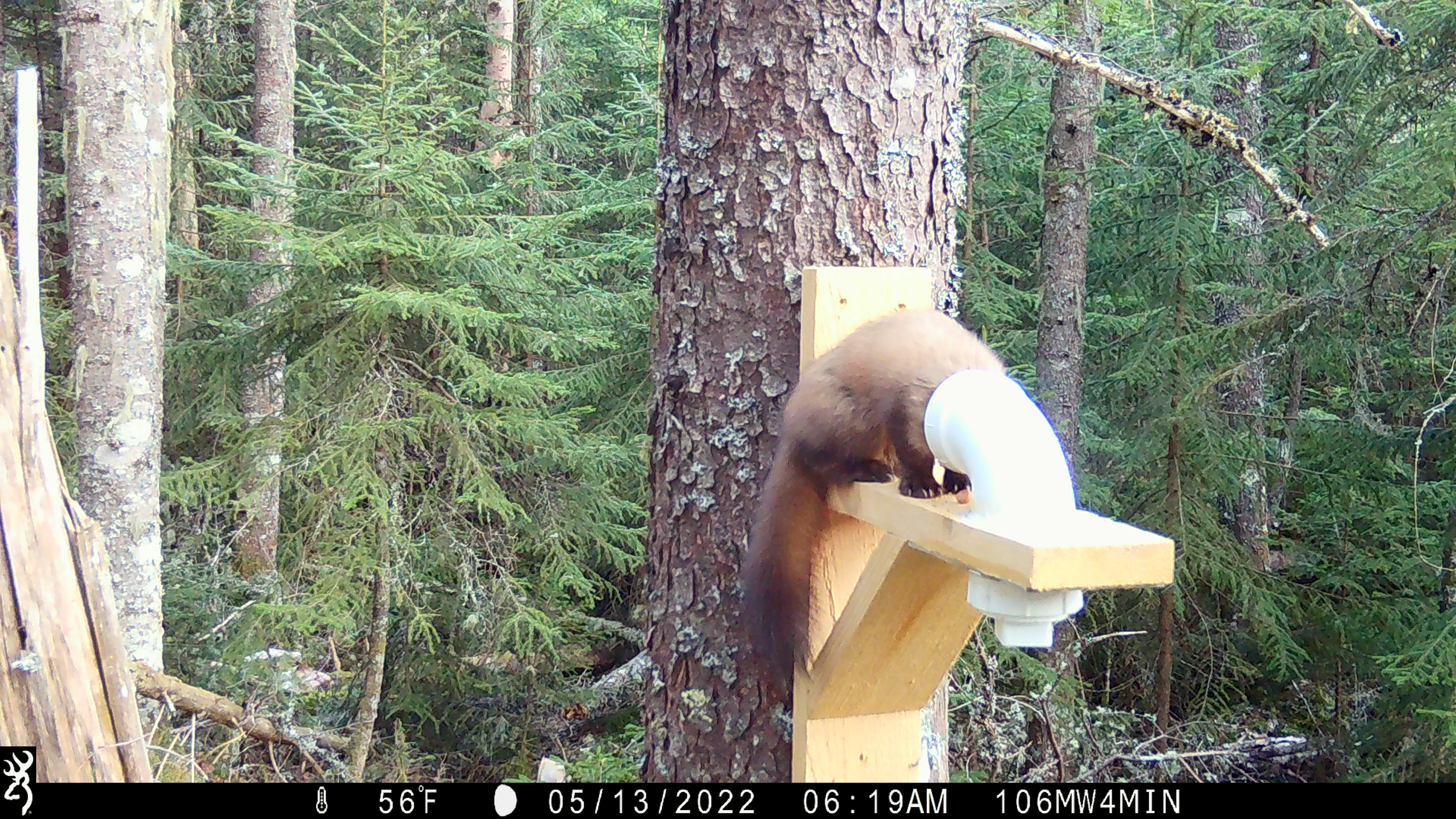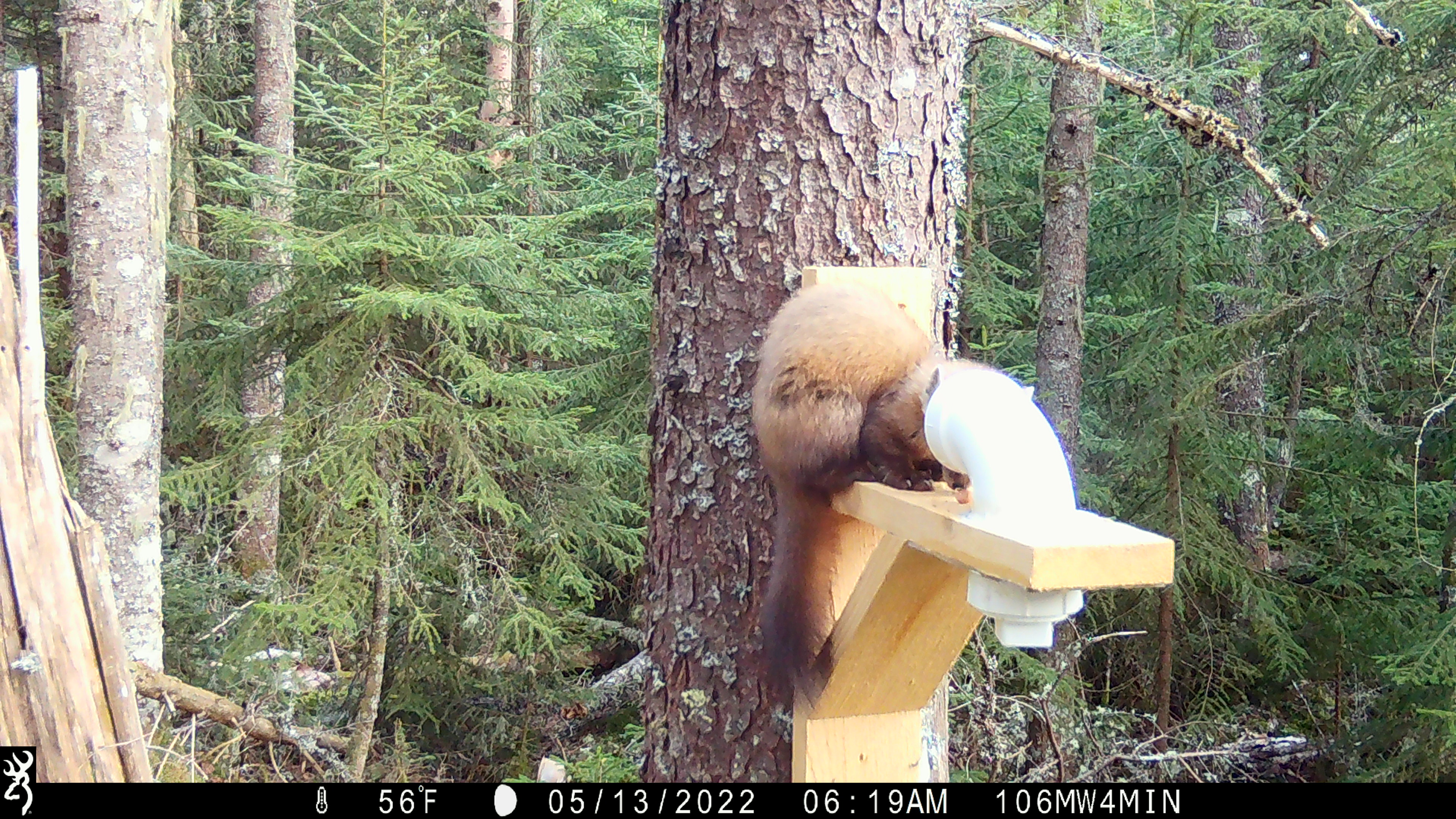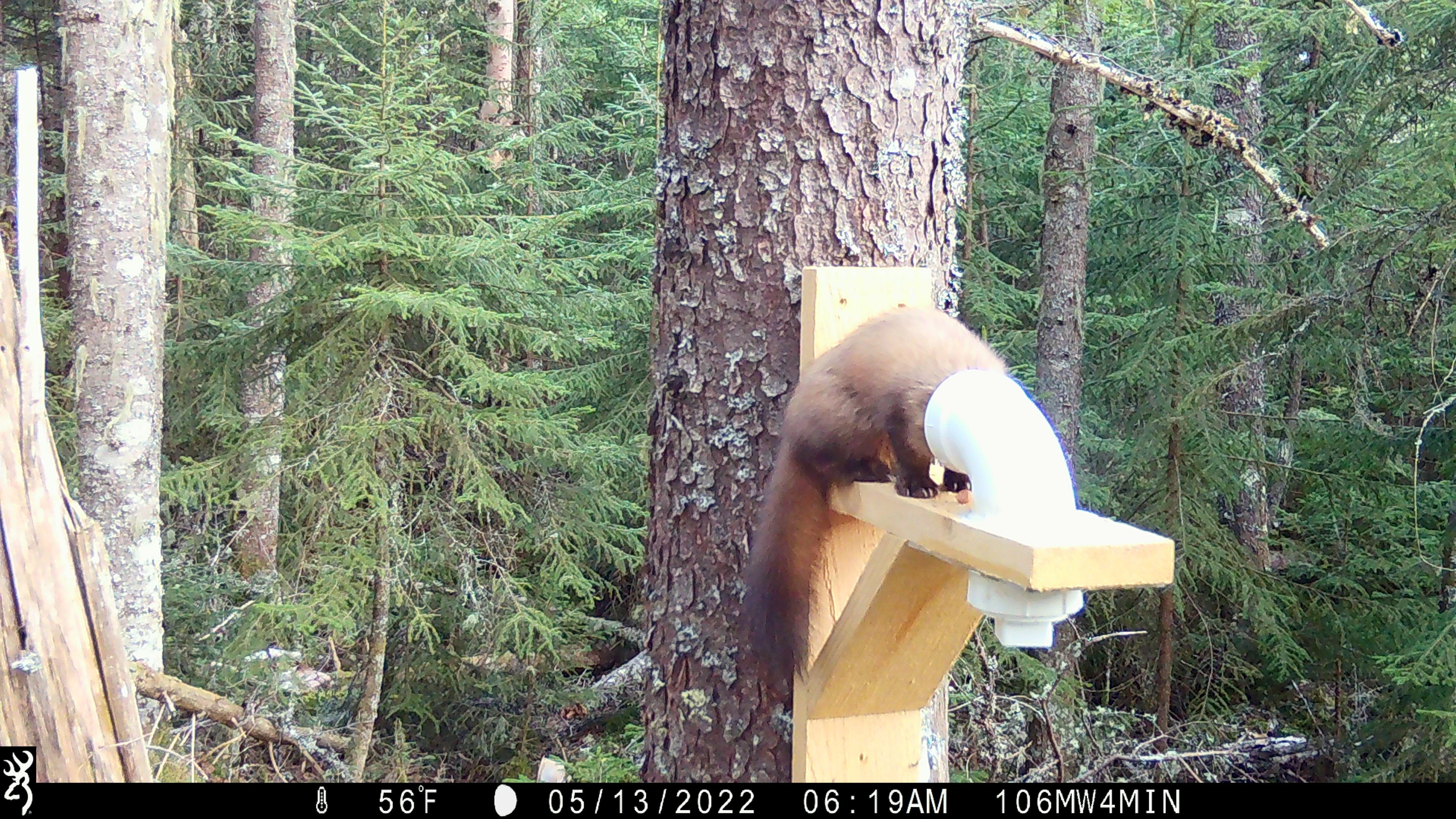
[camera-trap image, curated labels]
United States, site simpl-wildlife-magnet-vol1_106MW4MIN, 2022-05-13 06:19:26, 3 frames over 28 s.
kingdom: Animalia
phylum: Chordata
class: Mammalia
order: Carnivora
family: Mustelidae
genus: Martes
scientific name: Martes americana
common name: american marten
American marten (Martes americana).